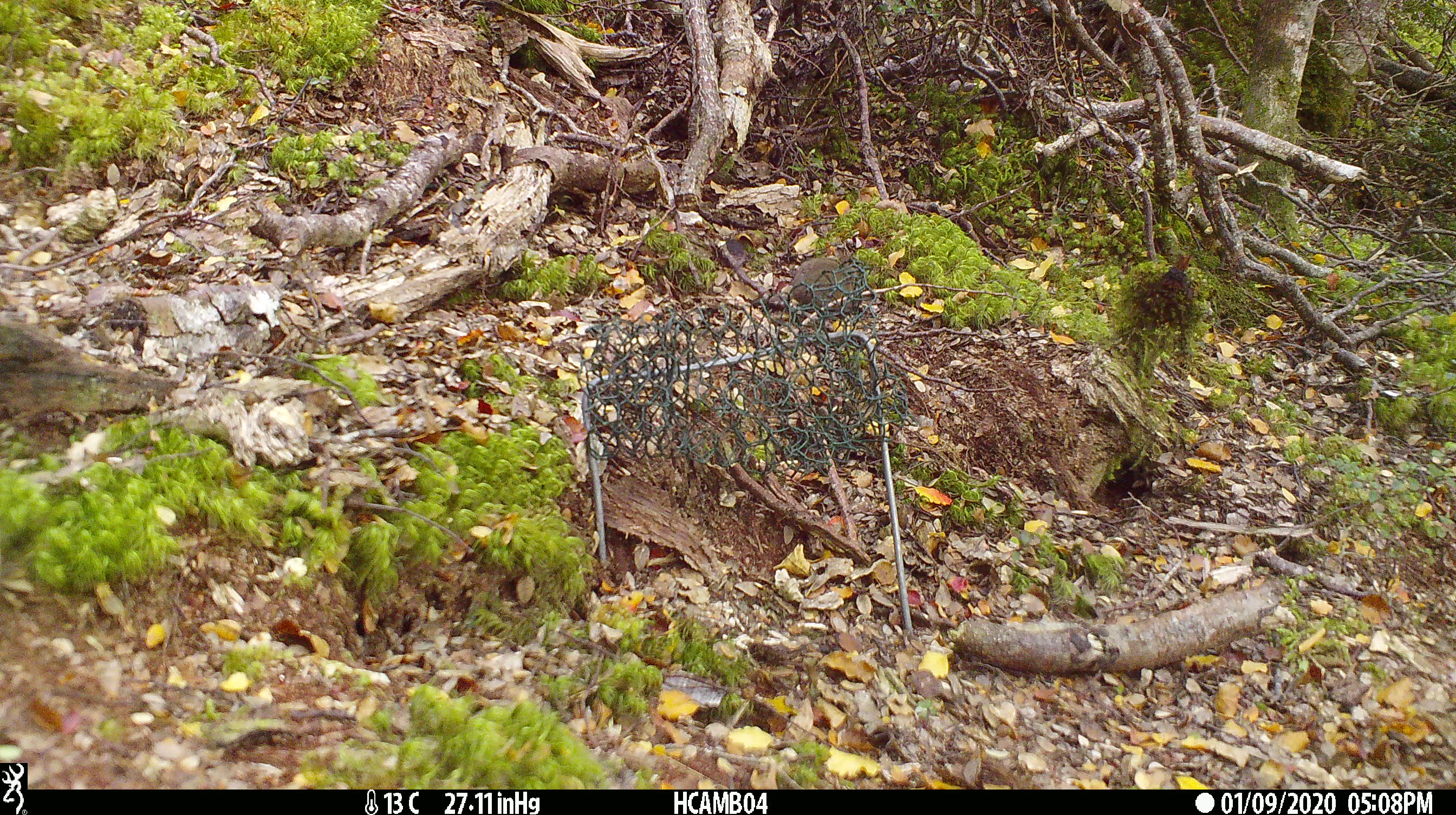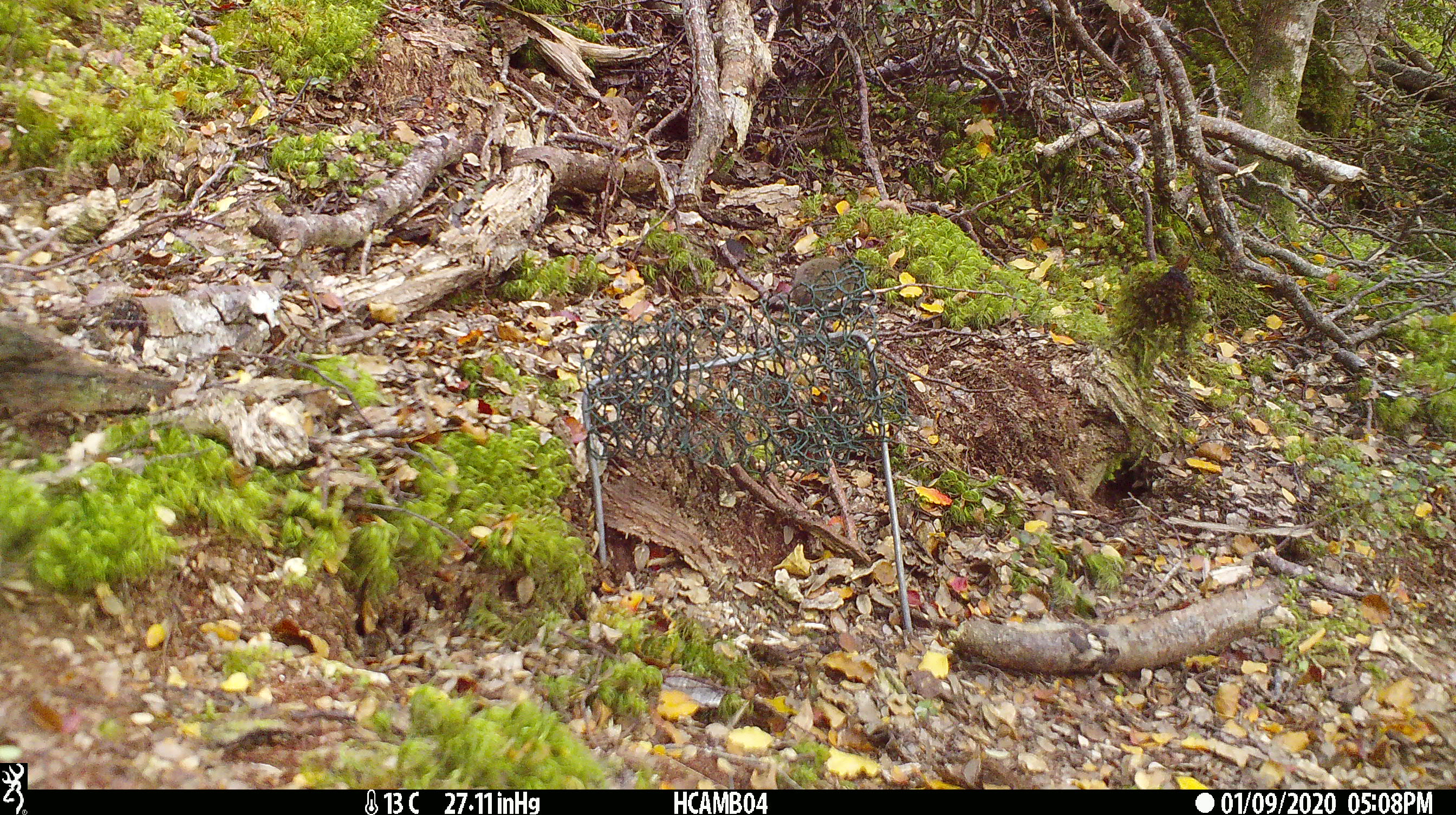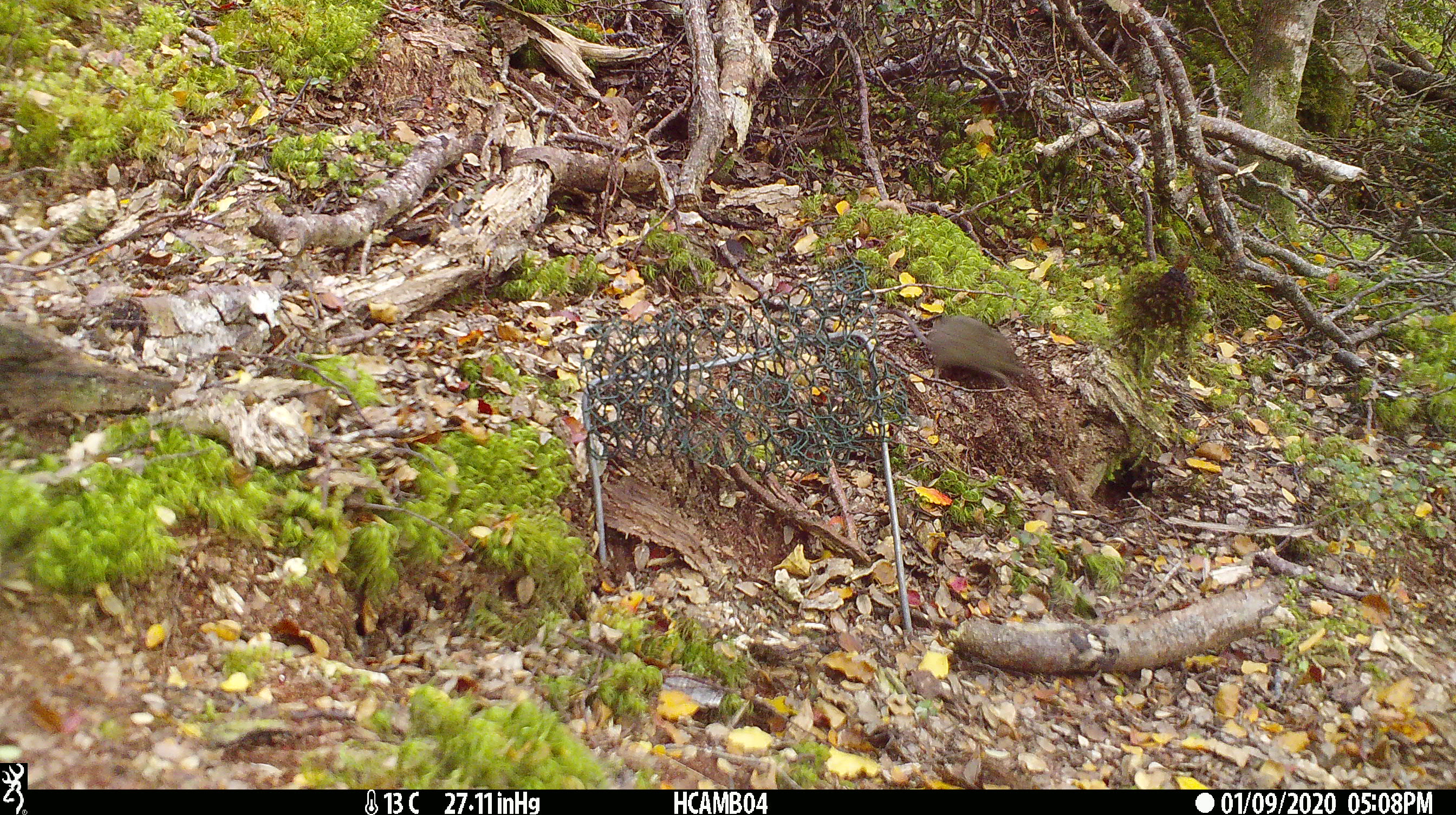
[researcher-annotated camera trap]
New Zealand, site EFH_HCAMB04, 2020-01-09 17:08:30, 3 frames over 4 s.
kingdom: Animalia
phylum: Chordata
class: Mammalia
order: Rodentia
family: Muridae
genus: Mus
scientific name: Mus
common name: mouse